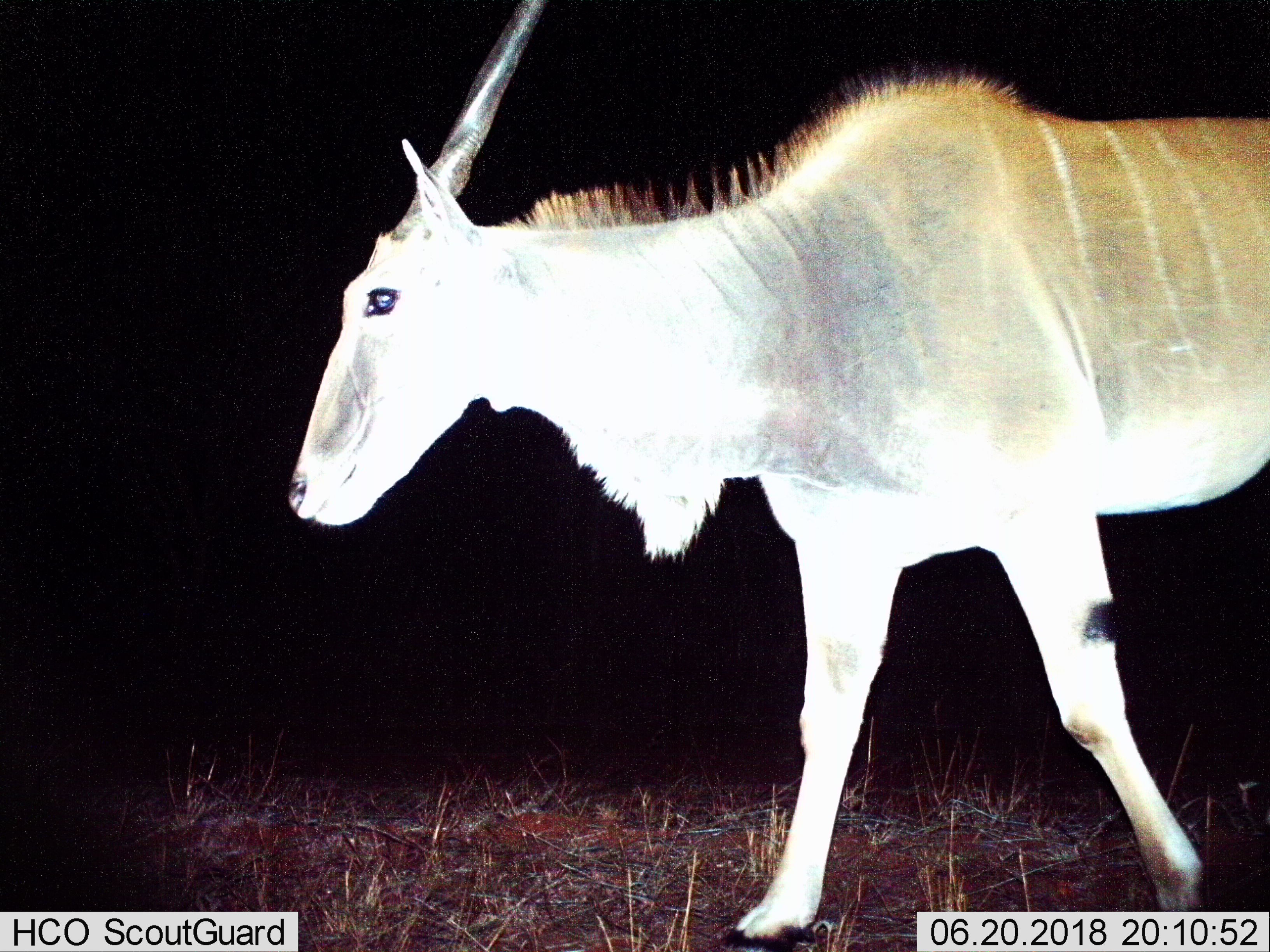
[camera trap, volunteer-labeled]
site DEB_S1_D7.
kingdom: Animalia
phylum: Chordata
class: Mammalia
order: Artiodactyla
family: Bovidae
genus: Tragelaphus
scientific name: Tragelaphus oryx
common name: eland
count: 1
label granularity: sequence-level